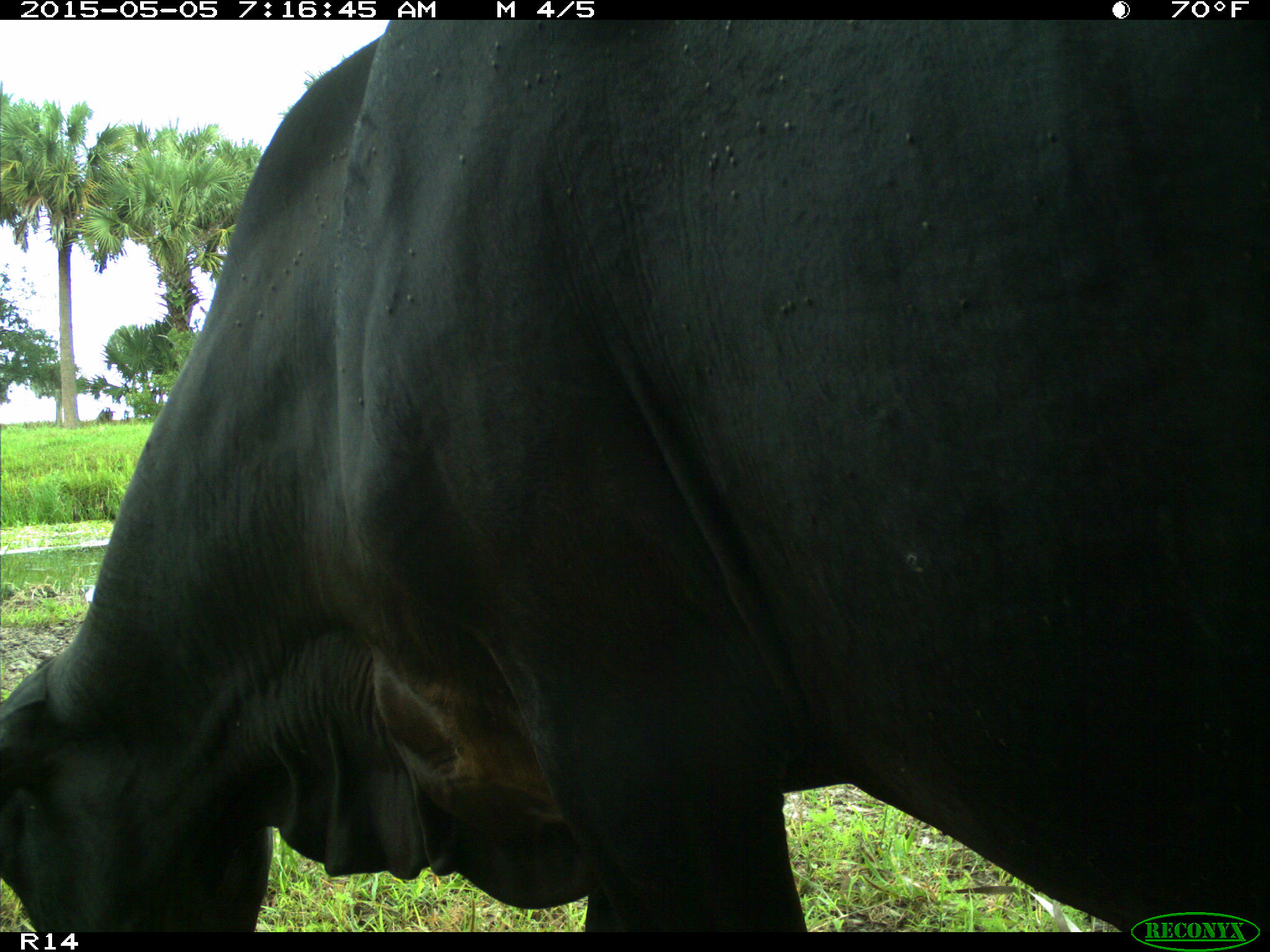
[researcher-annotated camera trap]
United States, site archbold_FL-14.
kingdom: Animalia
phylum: Chordata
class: Mammalia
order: Artiodactyla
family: Bovidae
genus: Bos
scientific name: Bos taurus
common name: domestic cow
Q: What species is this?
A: Bos taurus (domestic cow).